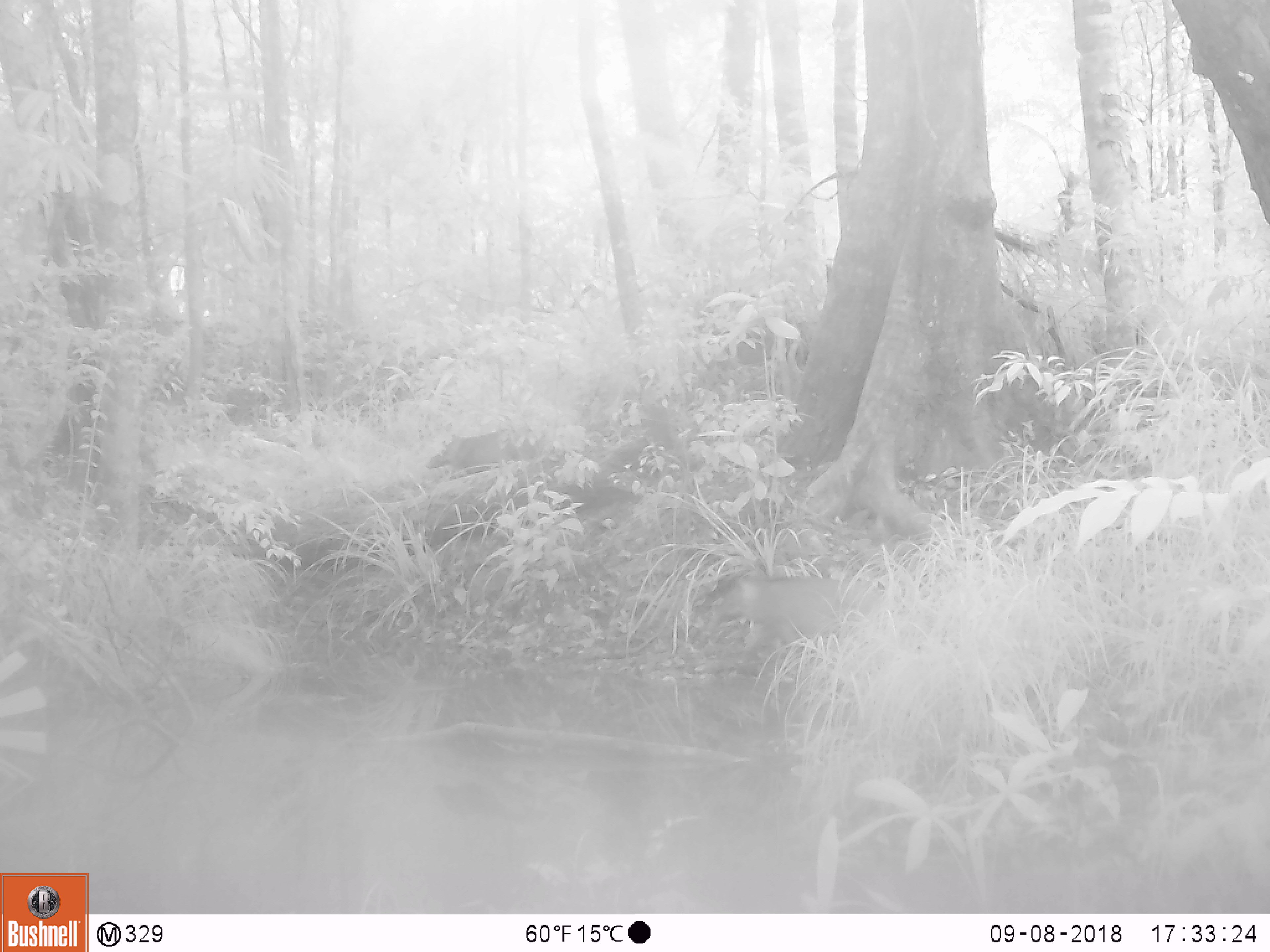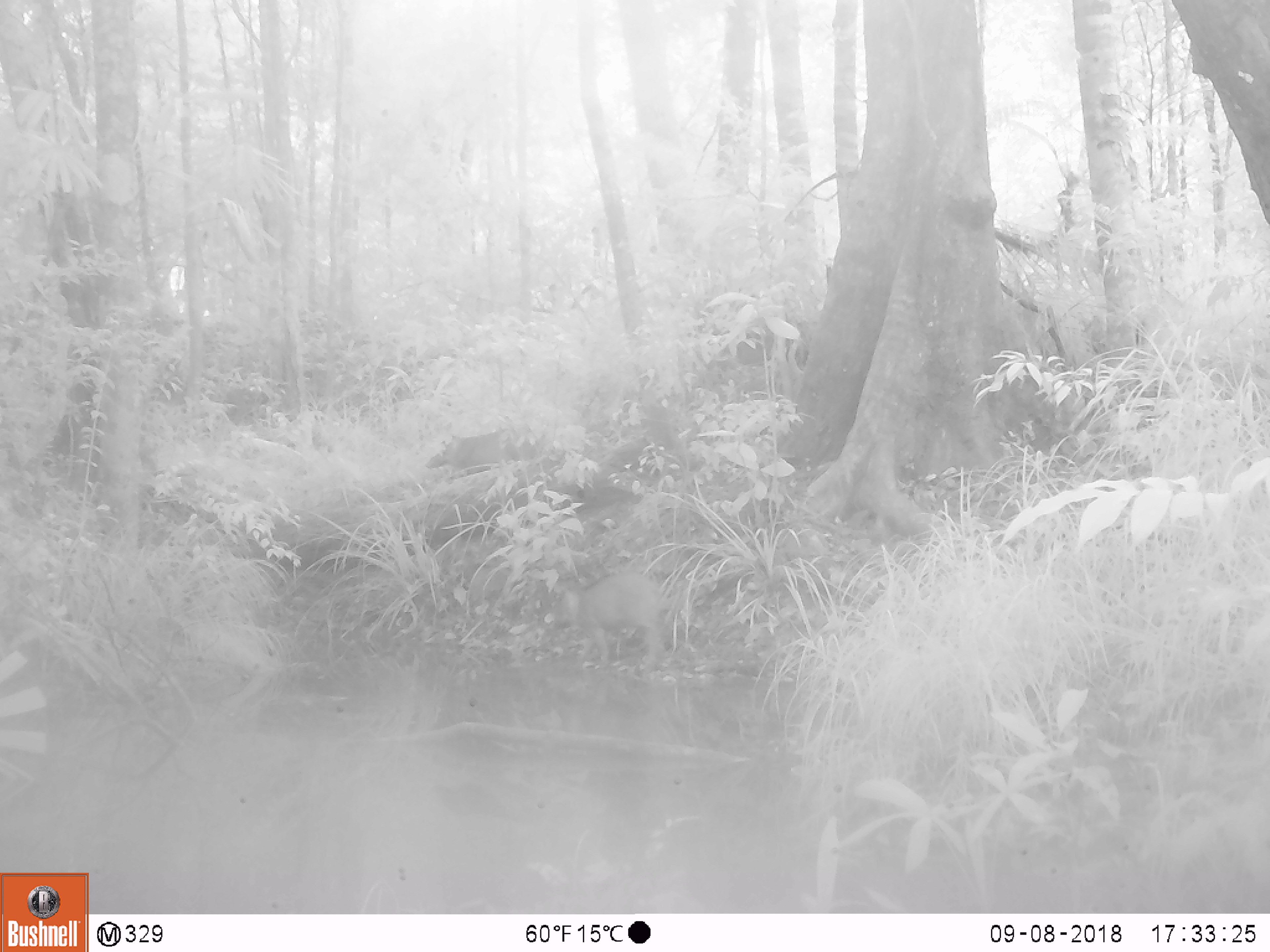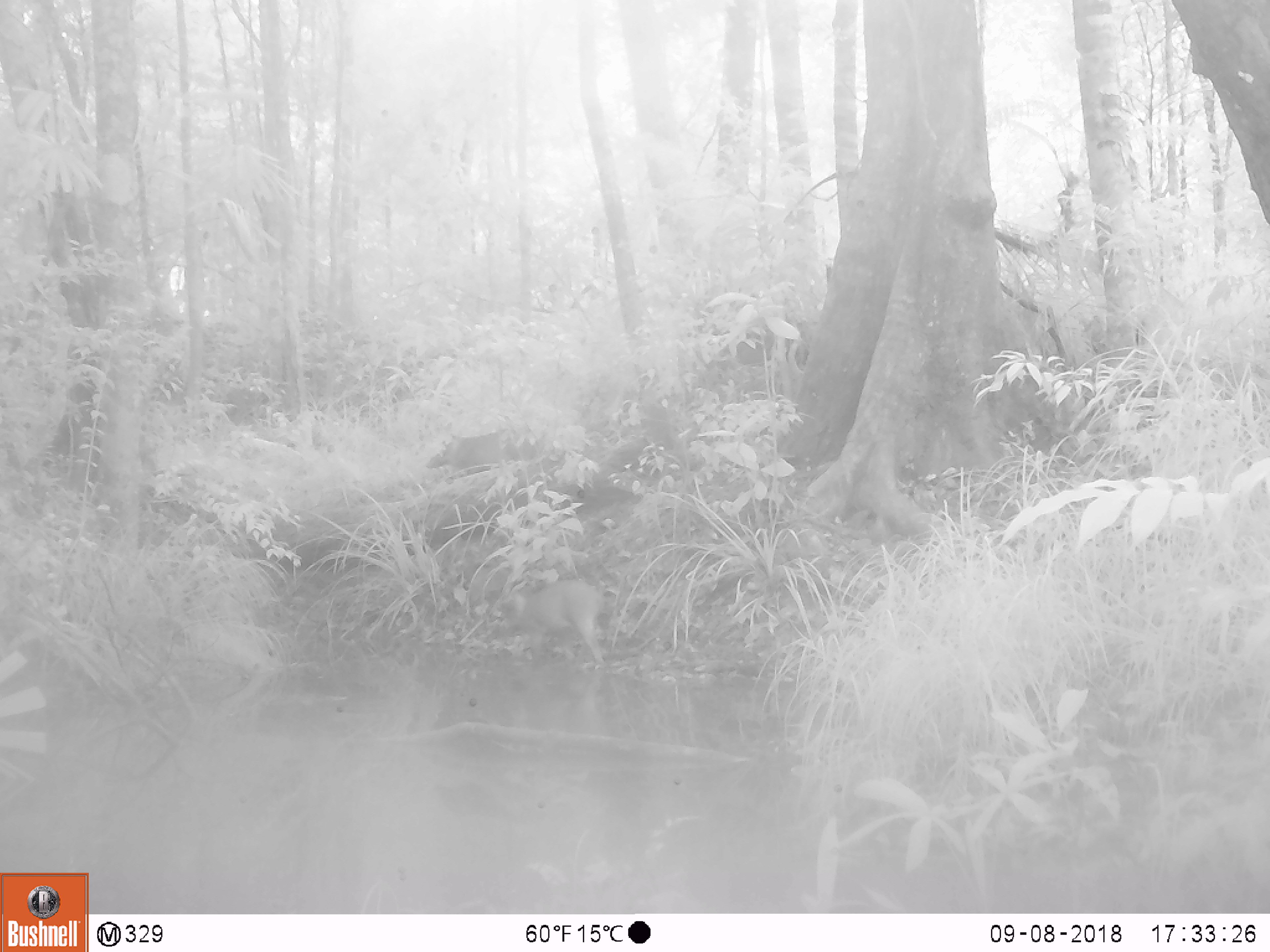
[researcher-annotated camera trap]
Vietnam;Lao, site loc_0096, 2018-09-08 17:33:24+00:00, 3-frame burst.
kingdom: Animalia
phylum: Chordata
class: Mammalia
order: Artiodactyla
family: Suidae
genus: Sus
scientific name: Sus scrofa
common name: eurasian wild pig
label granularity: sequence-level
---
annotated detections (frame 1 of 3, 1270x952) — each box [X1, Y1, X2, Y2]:
eurasian wild pig: [690, 571, 882, 666]; [426, 424, 552, 478]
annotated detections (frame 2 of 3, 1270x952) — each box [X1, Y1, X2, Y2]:
eurasian wild pig: [538, 572, 670, 673]; [425, 426, 536, 475]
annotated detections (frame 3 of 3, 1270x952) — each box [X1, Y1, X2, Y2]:
eurasian wild pig: [494, 579, 607, 671]; [424, 427, 535, 477]